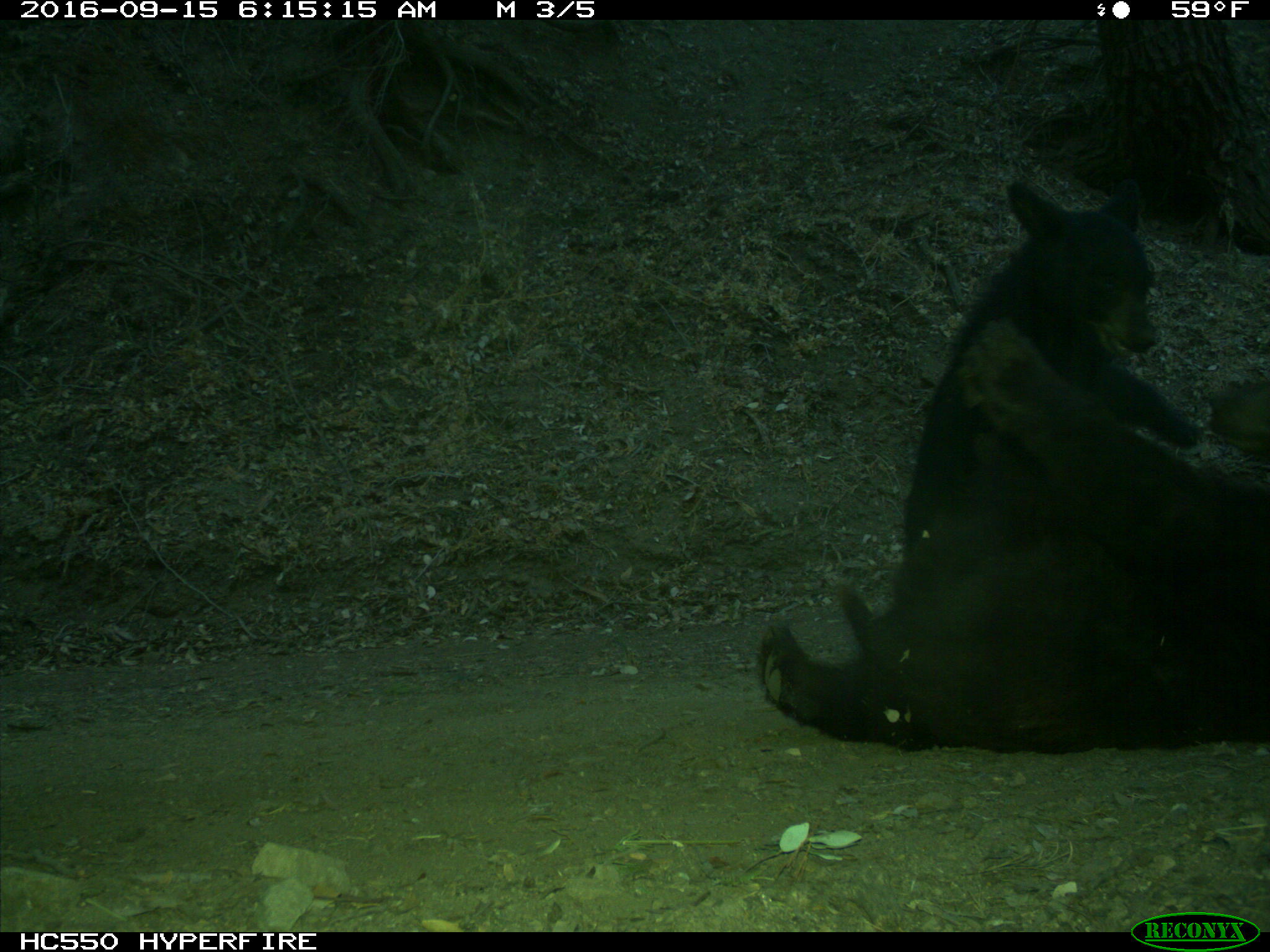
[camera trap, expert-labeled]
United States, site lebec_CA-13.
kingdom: Animalia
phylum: Chordata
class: Mammalia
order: Carnivora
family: Ursidae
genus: Ursus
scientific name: Ursus americanus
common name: american black bear